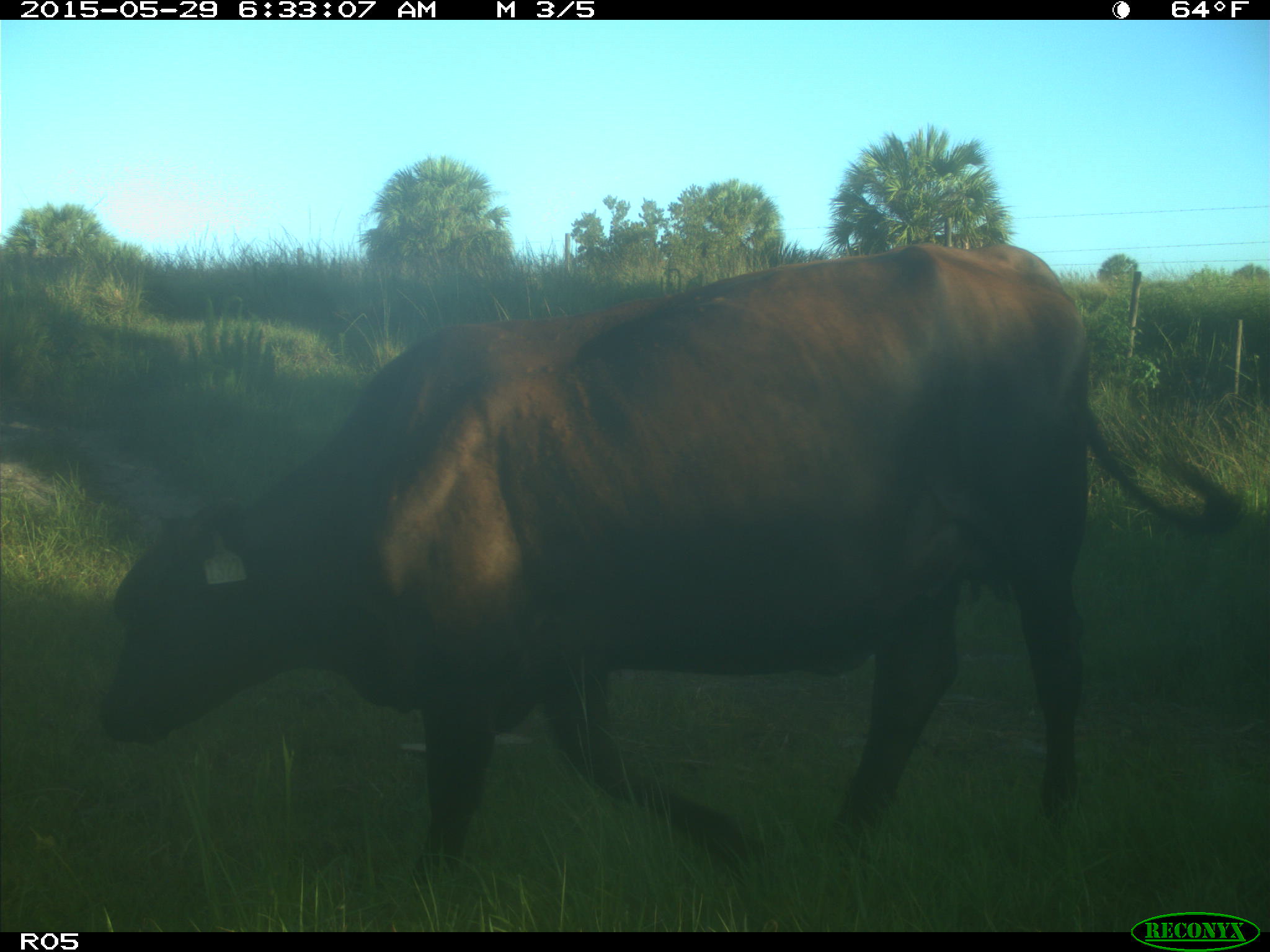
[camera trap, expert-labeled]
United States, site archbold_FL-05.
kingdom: Animalia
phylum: Chordata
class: Mammalia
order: Artiodactyla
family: Bovidae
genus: Bos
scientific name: Bos taurus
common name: domestic cow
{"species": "Bos taurus (domestic cow)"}